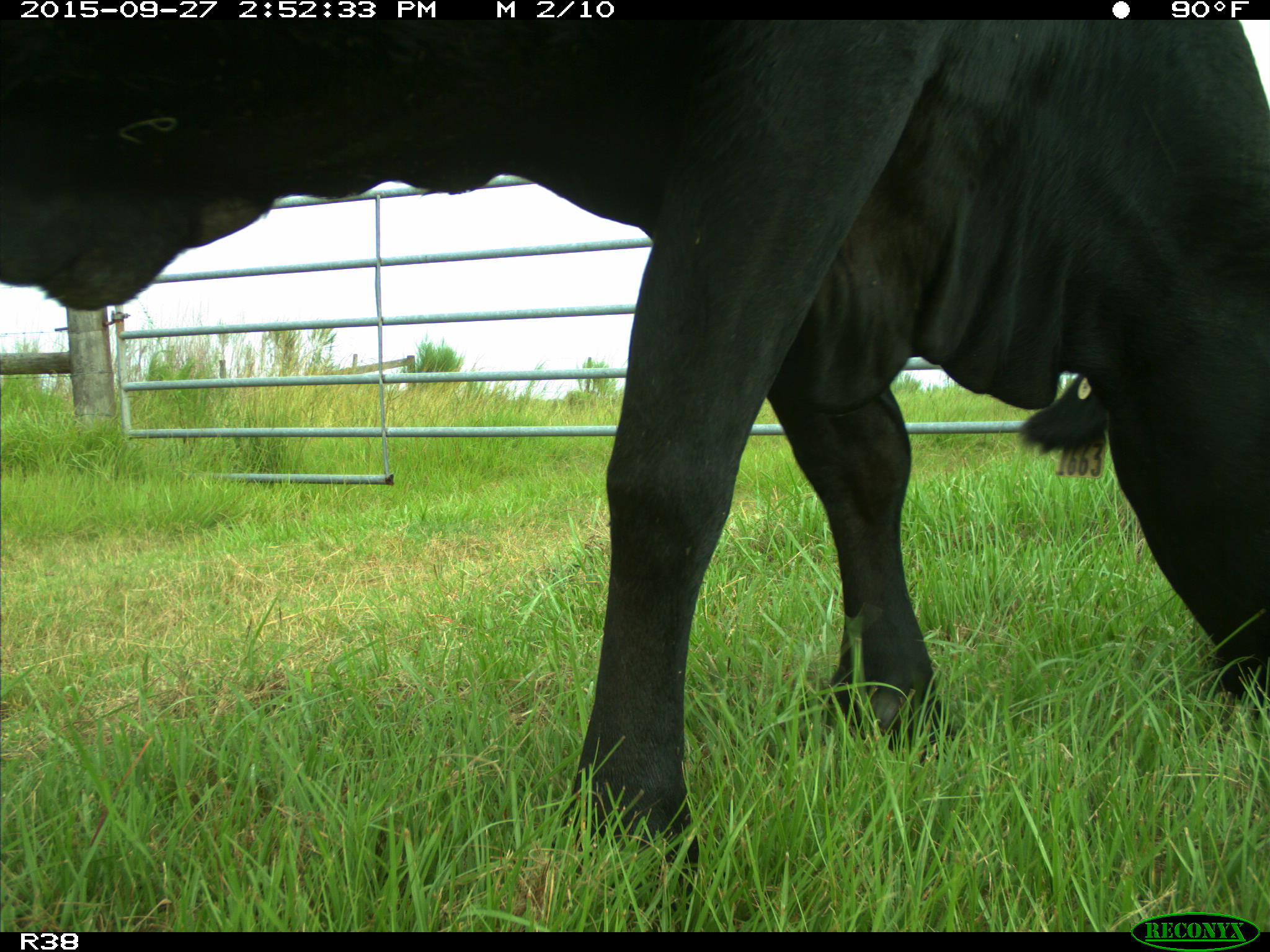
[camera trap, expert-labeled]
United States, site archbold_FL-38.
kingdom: Animalia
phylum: Chordata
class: Mammalia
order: Artiodactyla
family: Bovidae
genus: Bos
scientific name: Bos taurus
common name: domestic cow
Bos taurus (domestic cow).